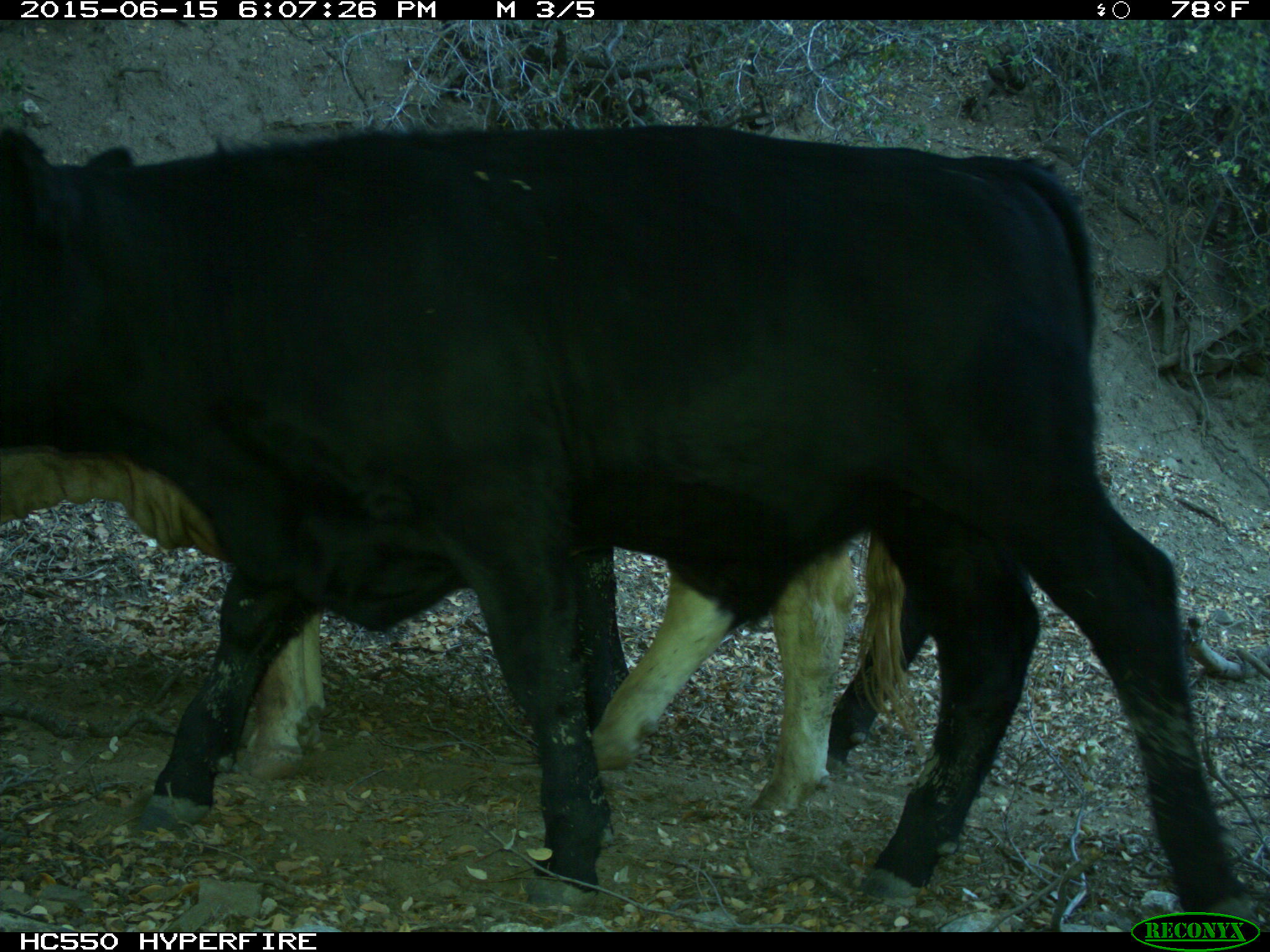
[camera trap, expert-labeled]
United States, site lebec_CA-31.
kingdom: Animalia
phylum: Chordata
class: Mammalia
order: Artiodactyla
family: Bovidae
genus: Bos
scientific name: Bos taurus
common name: domestic cow